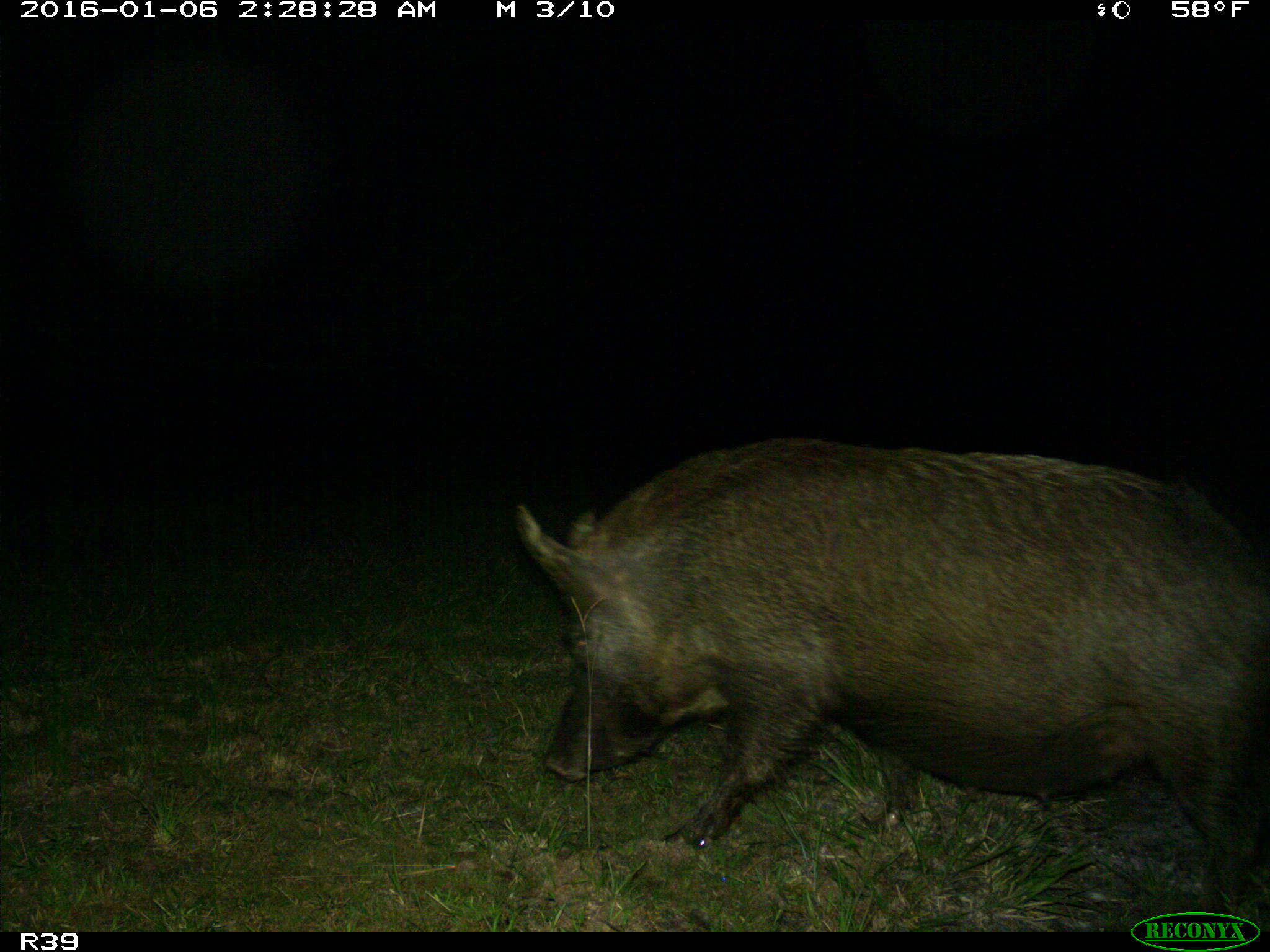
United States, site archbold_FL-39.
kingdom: Animalia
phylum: Chordata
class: Mammalia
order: Artiodactyla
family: Suidae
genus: Sus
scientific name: Sus scrofa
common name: wild boar